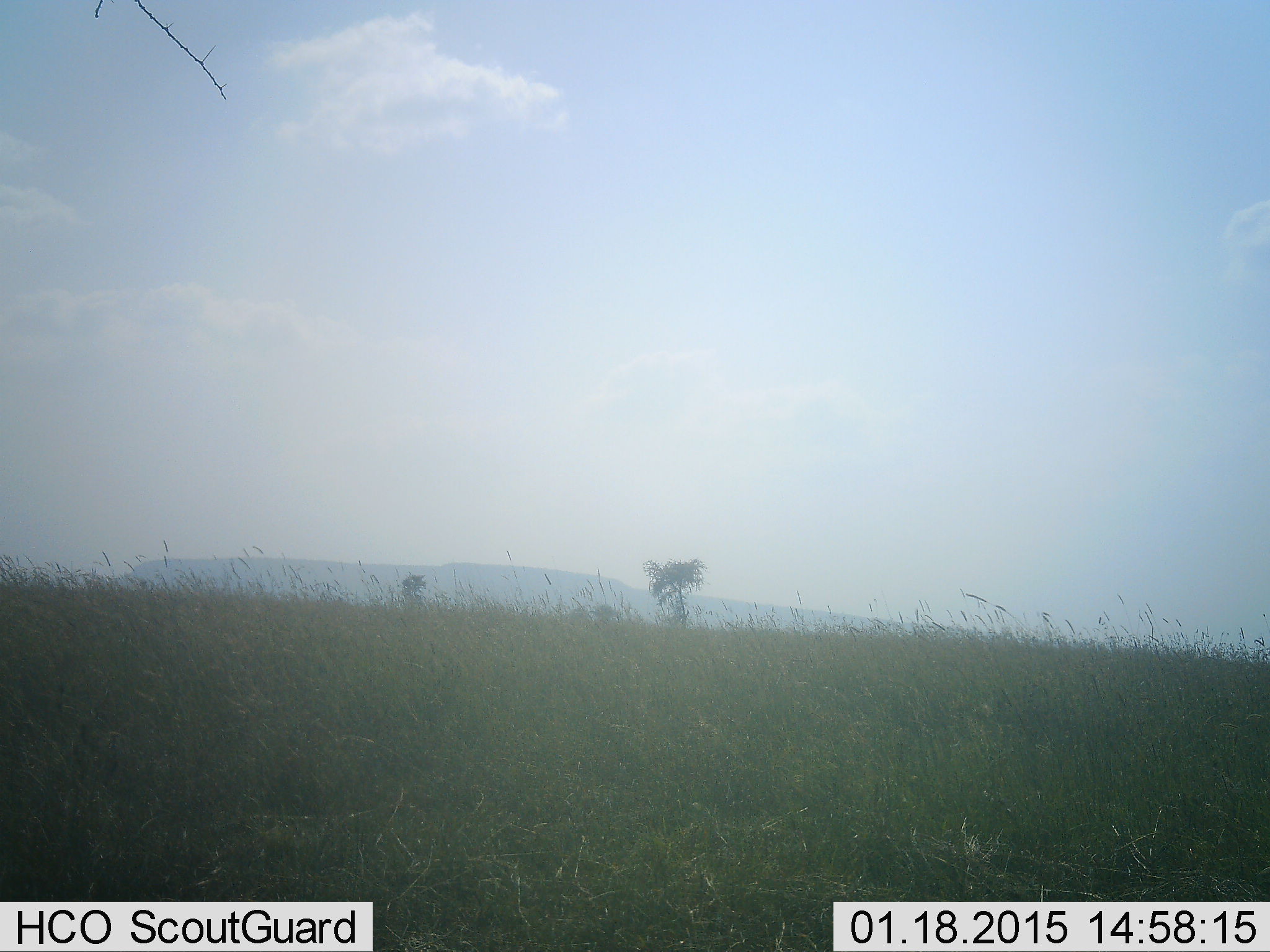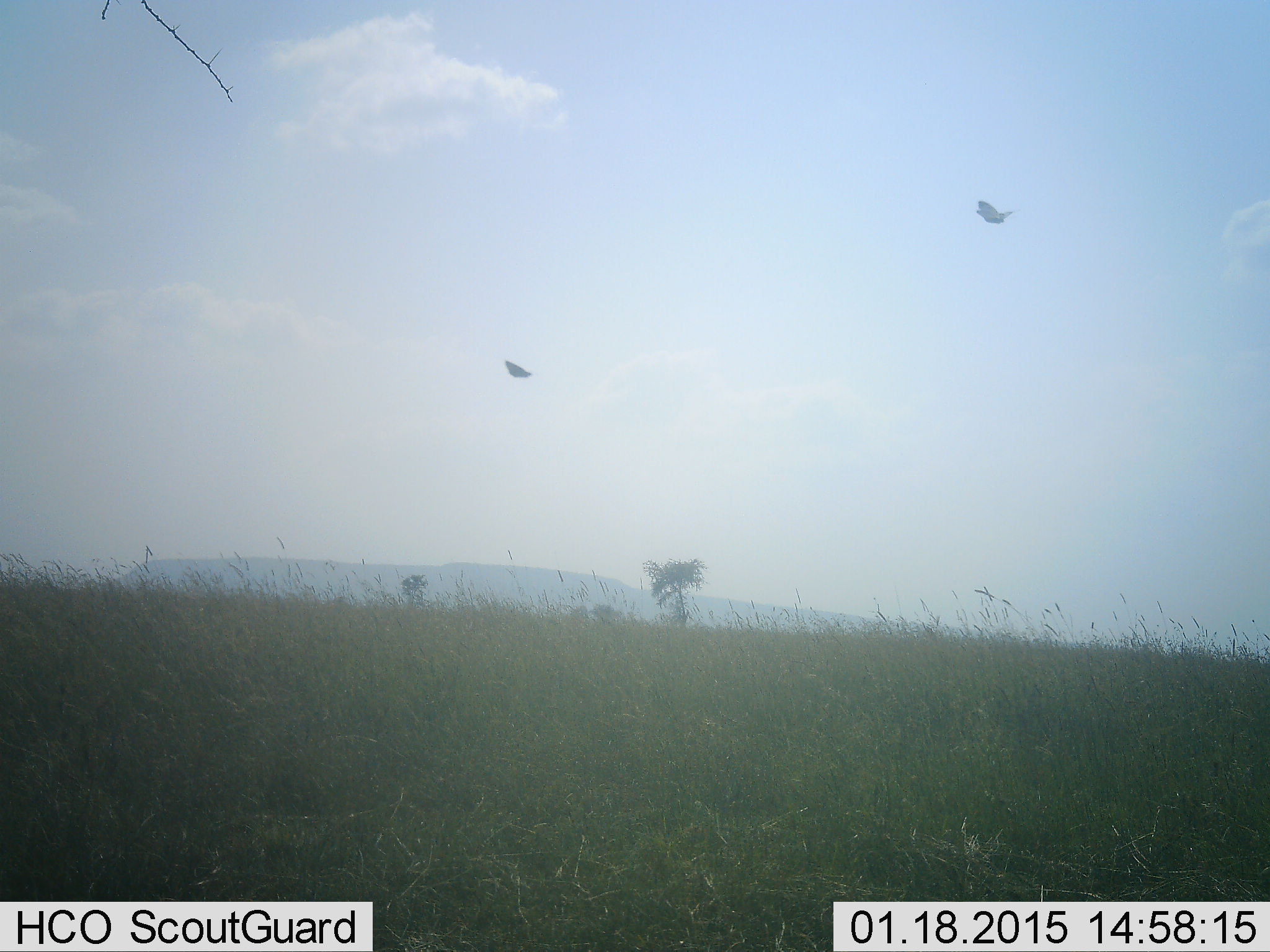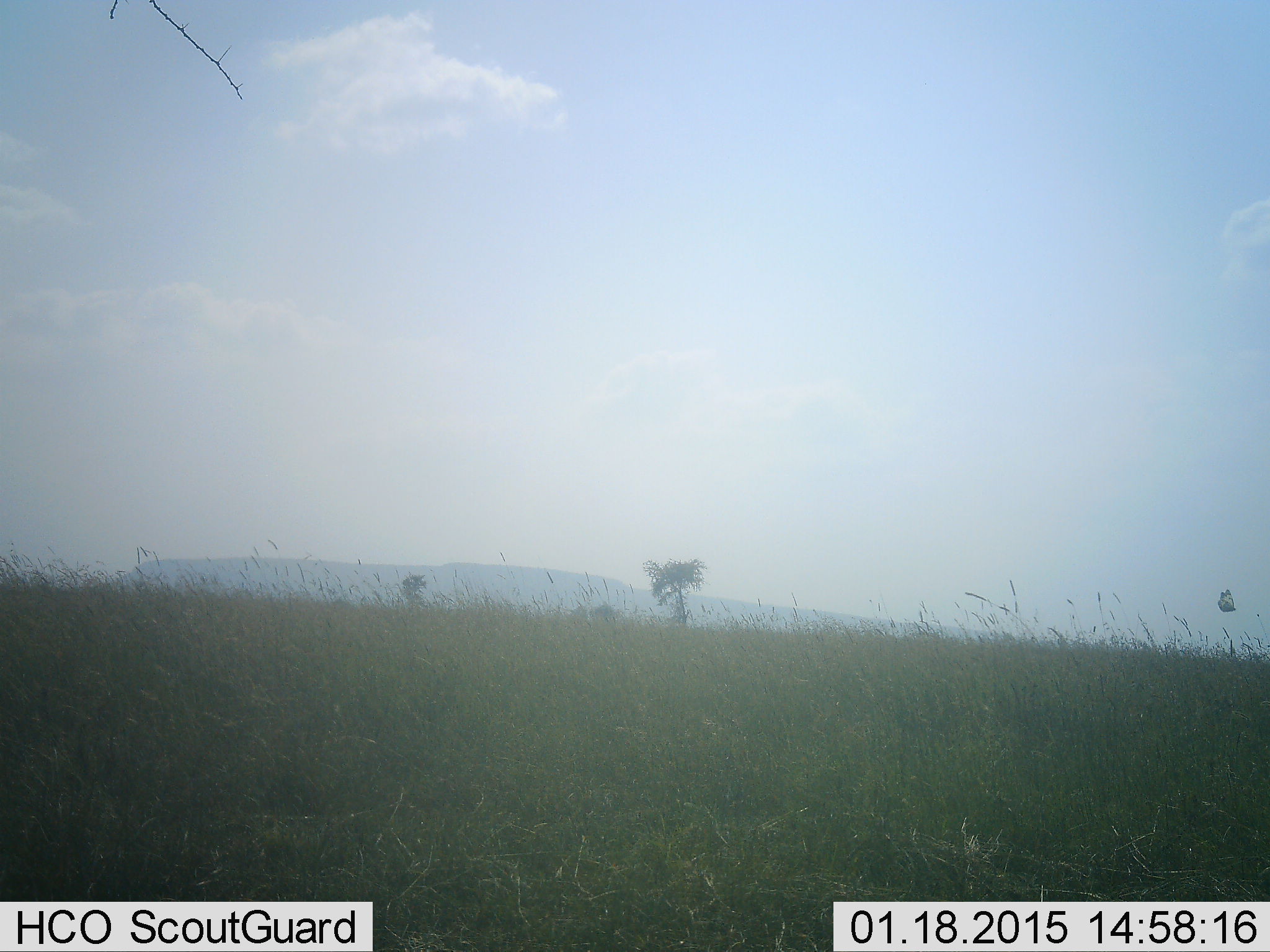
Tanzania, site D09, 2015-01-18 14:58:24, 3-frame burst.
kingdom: Animalia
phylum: Chordata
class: Aves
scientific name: Aves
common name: bird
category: otherbird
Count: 2.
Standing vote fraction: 0%.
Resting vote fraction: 0%.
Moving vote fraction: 100%.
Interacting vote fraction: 0%.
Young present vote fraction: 0%.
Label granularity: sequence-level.